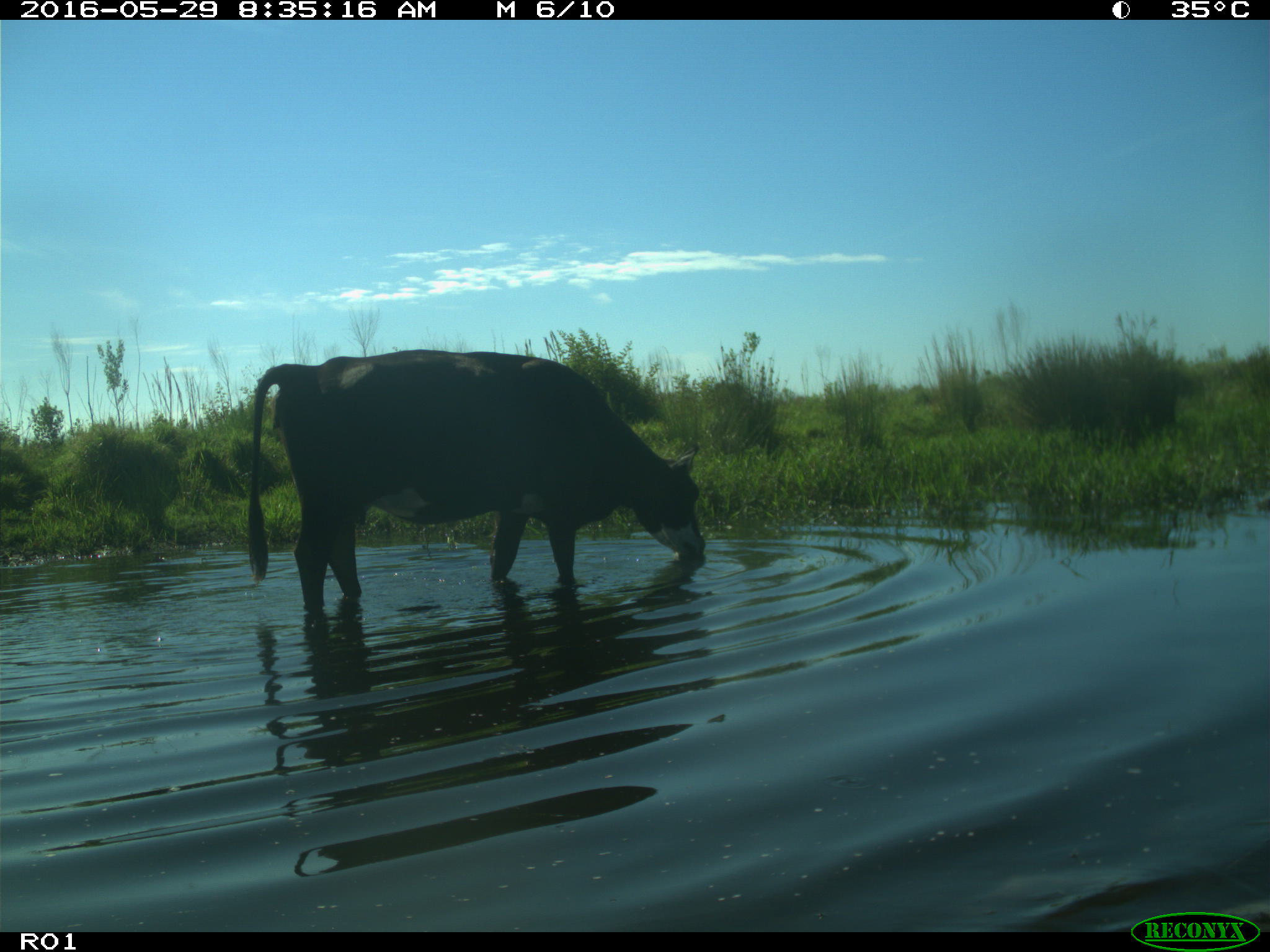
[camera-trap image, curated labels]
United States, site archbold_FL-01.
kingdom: Animalia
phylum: Chordata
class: Mammalia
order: Artiodactyla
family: Bovidae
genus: Bos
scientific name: Bos taurus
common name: domestic cow